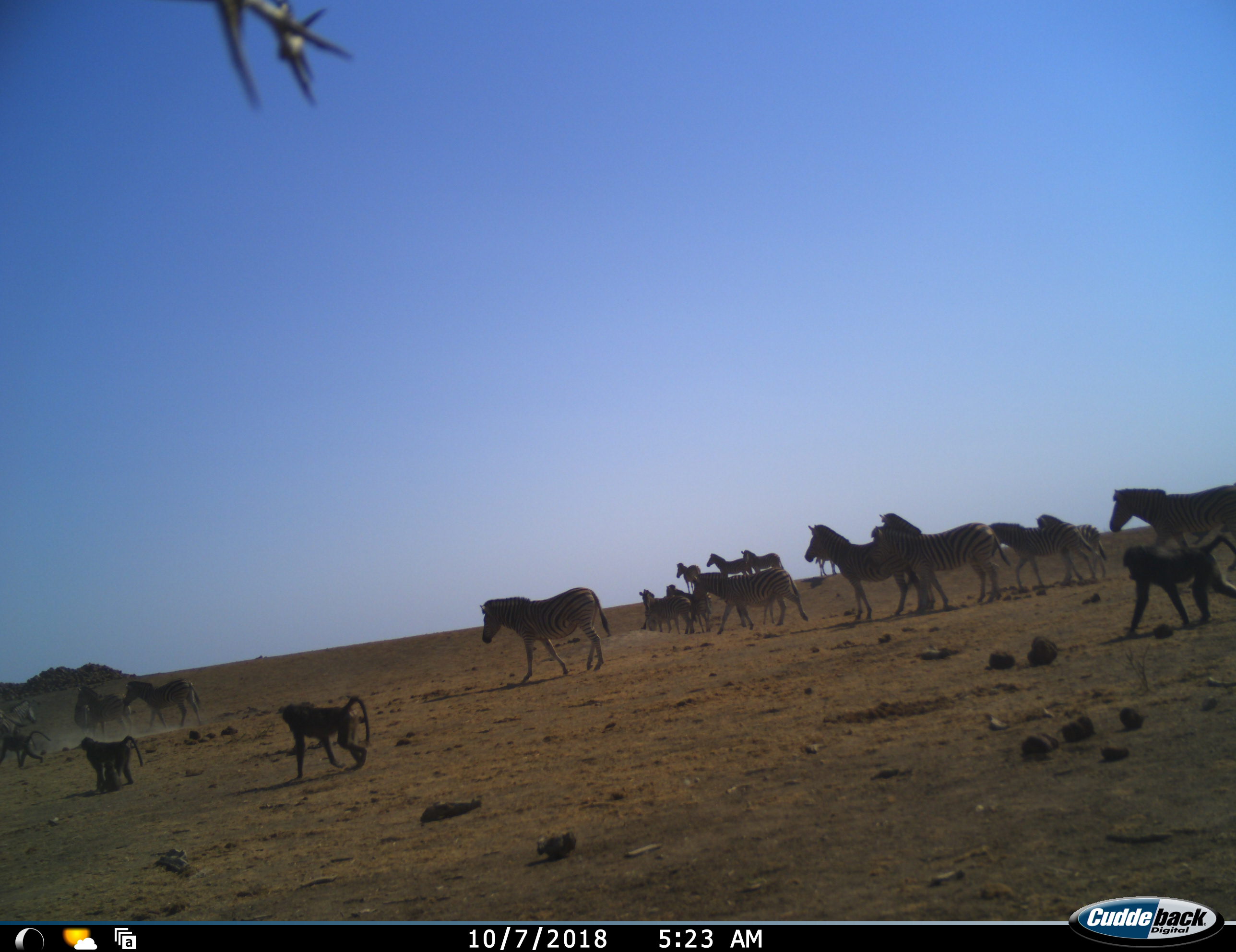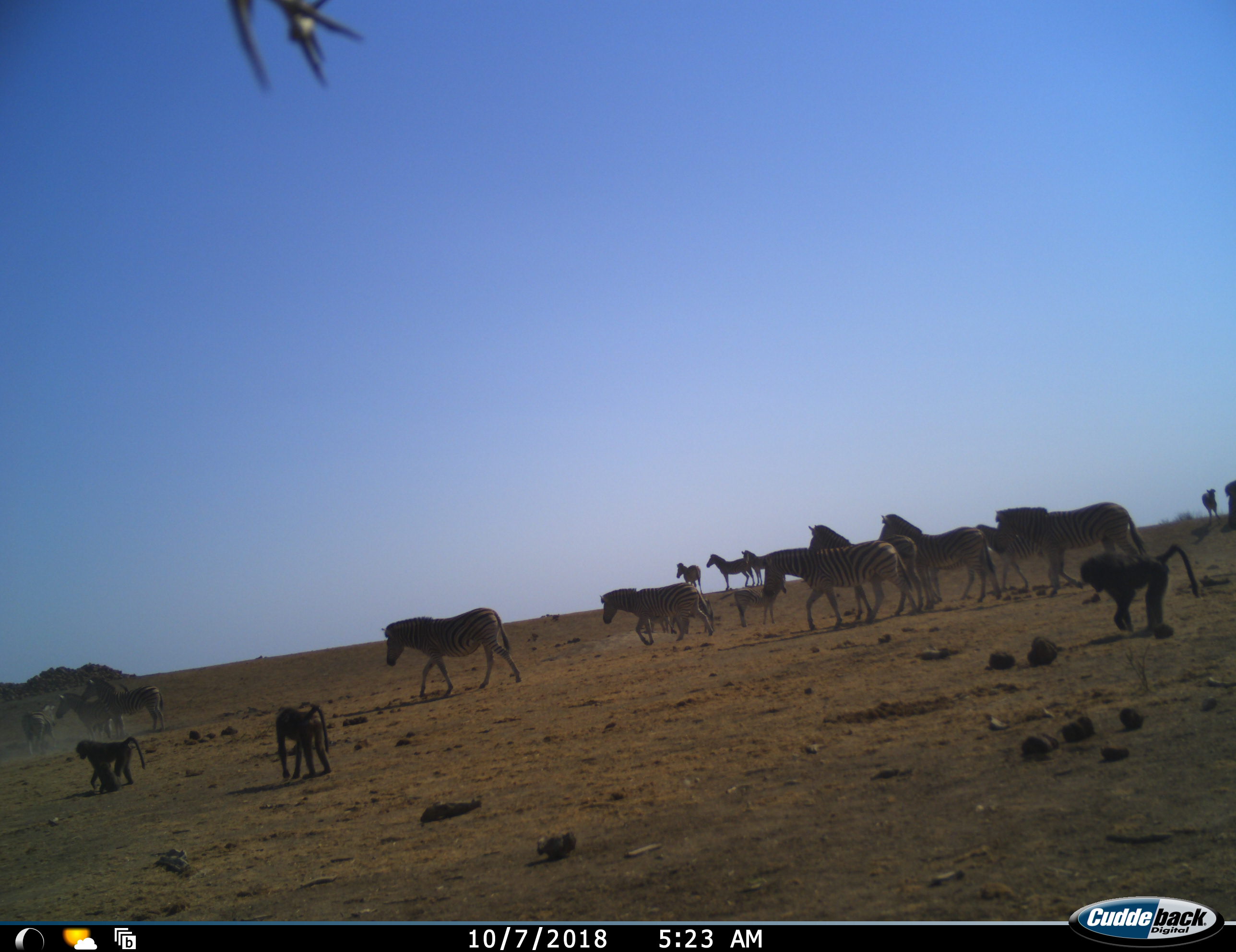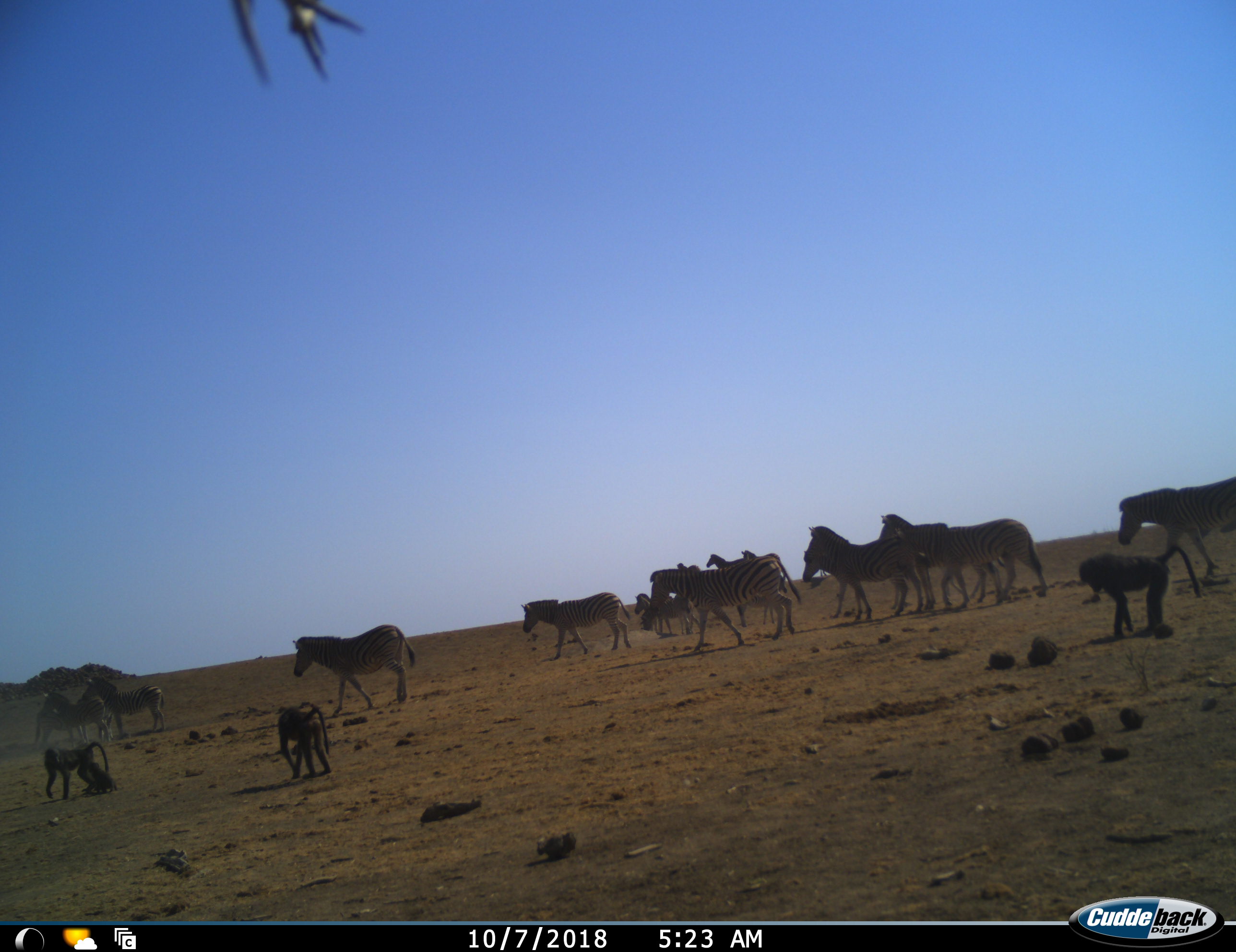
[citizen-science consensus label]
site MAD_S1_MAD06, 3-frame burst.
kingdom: Animalia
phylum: Chordata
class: Mammalia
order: Primates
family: Cercopithecidae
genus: Papio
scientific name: Papio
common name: baboon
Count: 4.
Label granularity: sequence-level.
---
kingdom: Animalia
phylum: Chordata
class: Mammalia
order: Perissodactyla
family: Equidae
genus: Equus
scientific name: Equus quagga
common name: plains zebra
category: zebraplains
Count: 11-50.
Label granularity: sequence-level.